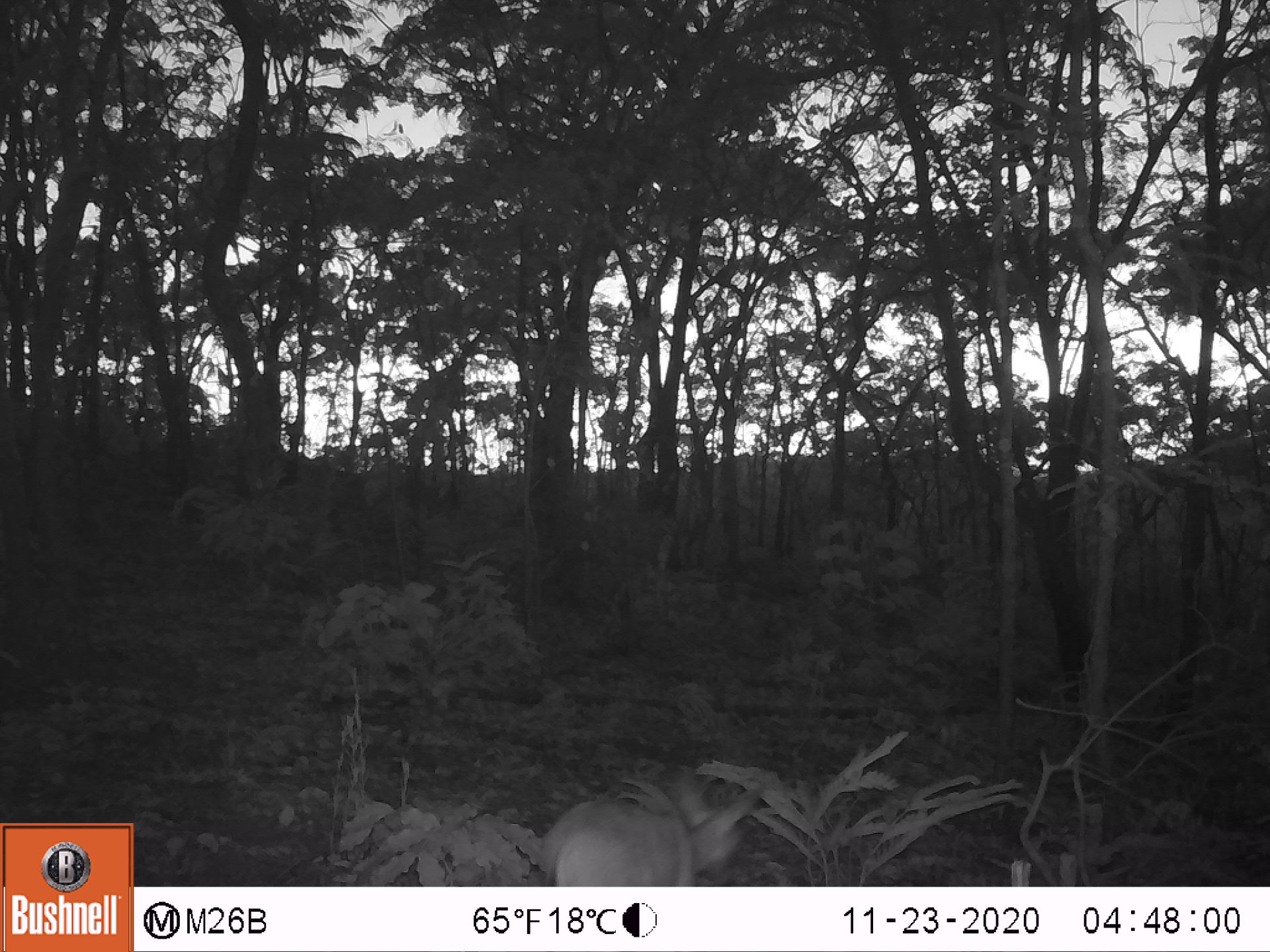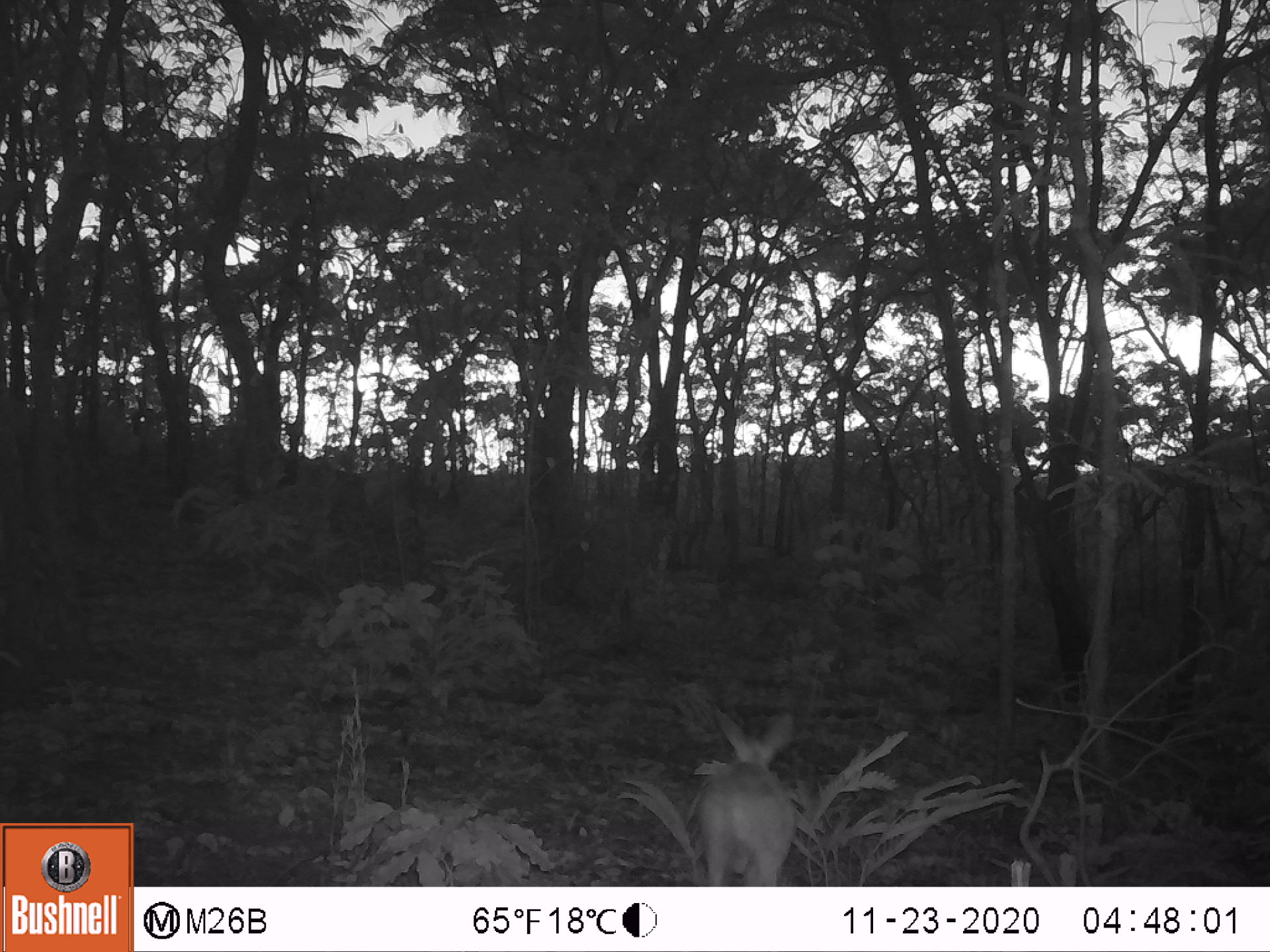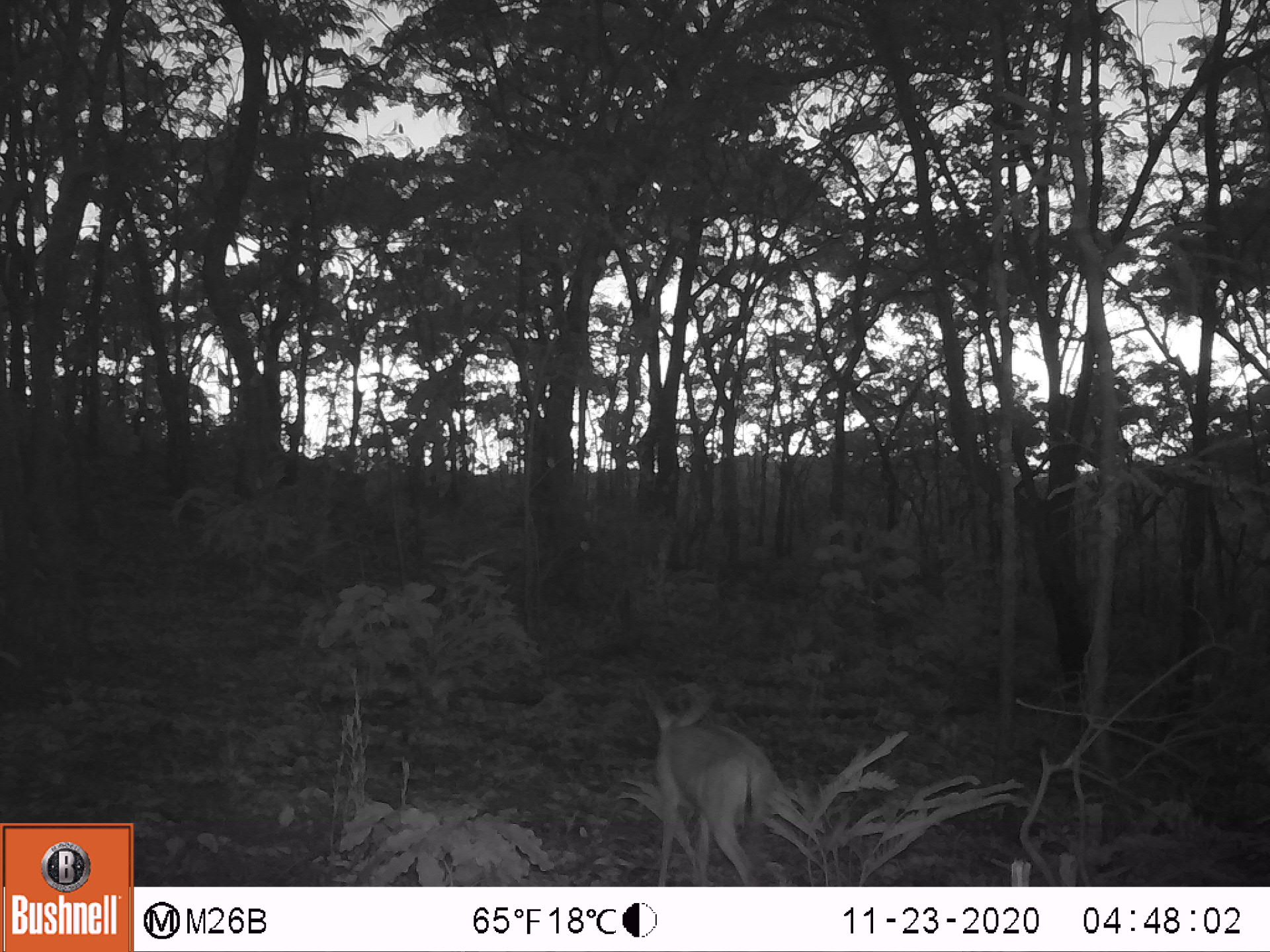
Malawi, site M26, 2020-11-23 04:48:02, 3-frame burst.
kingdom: Animalia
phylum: Chordata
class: Mammalia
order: Artiodactyla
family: Bovidae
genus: Sylvicapra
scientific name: Sylvicapra grimmia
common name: common duiker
Common duiker (Sylvicapra grimmia), count 1.